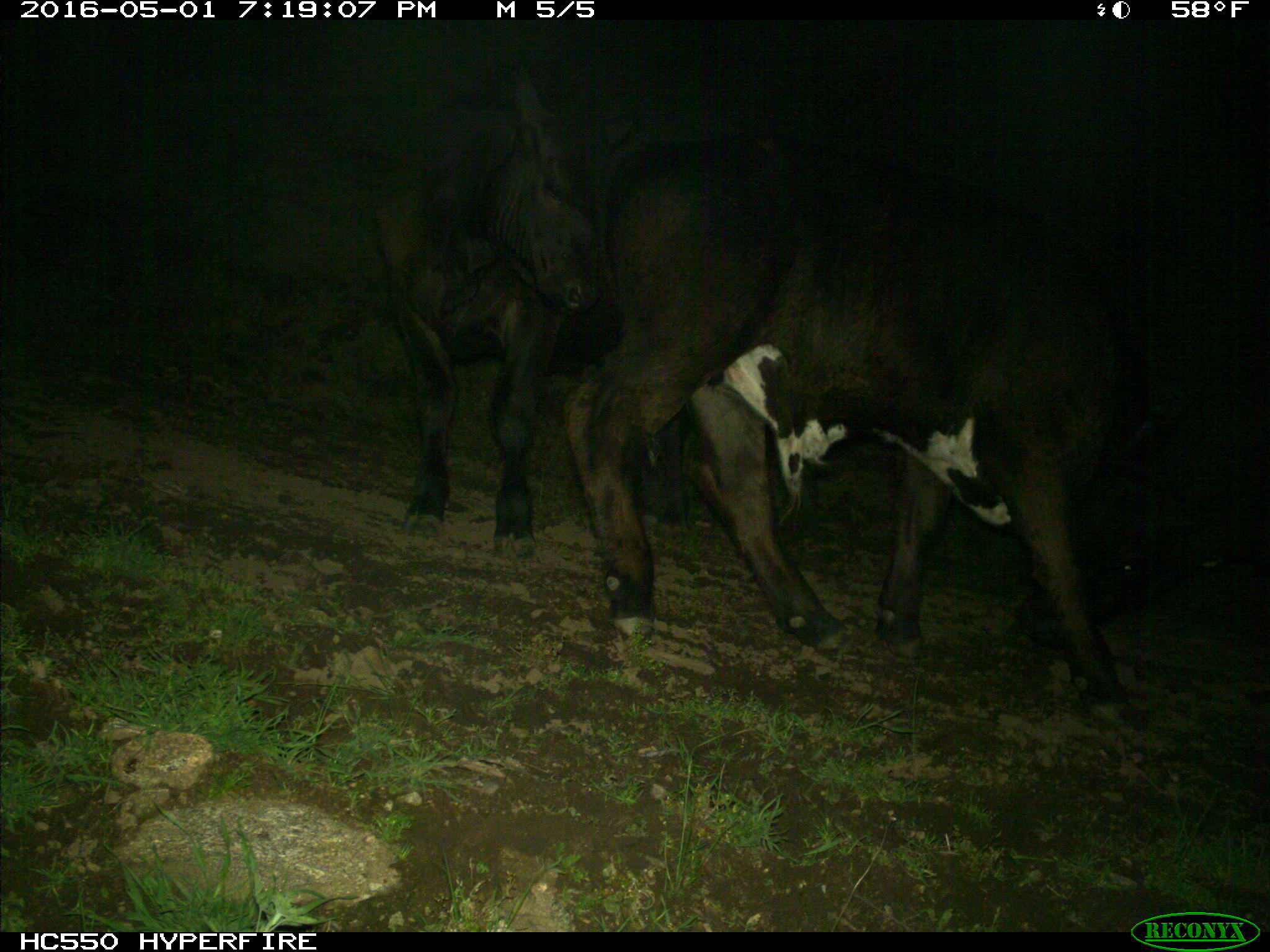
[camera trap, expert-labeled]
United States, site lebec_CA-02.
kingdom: Animalia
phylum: Chordata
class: Mammalia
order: Artiodactyla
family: Bovidae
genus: Bos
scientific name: Bos taurus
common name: domestic cow